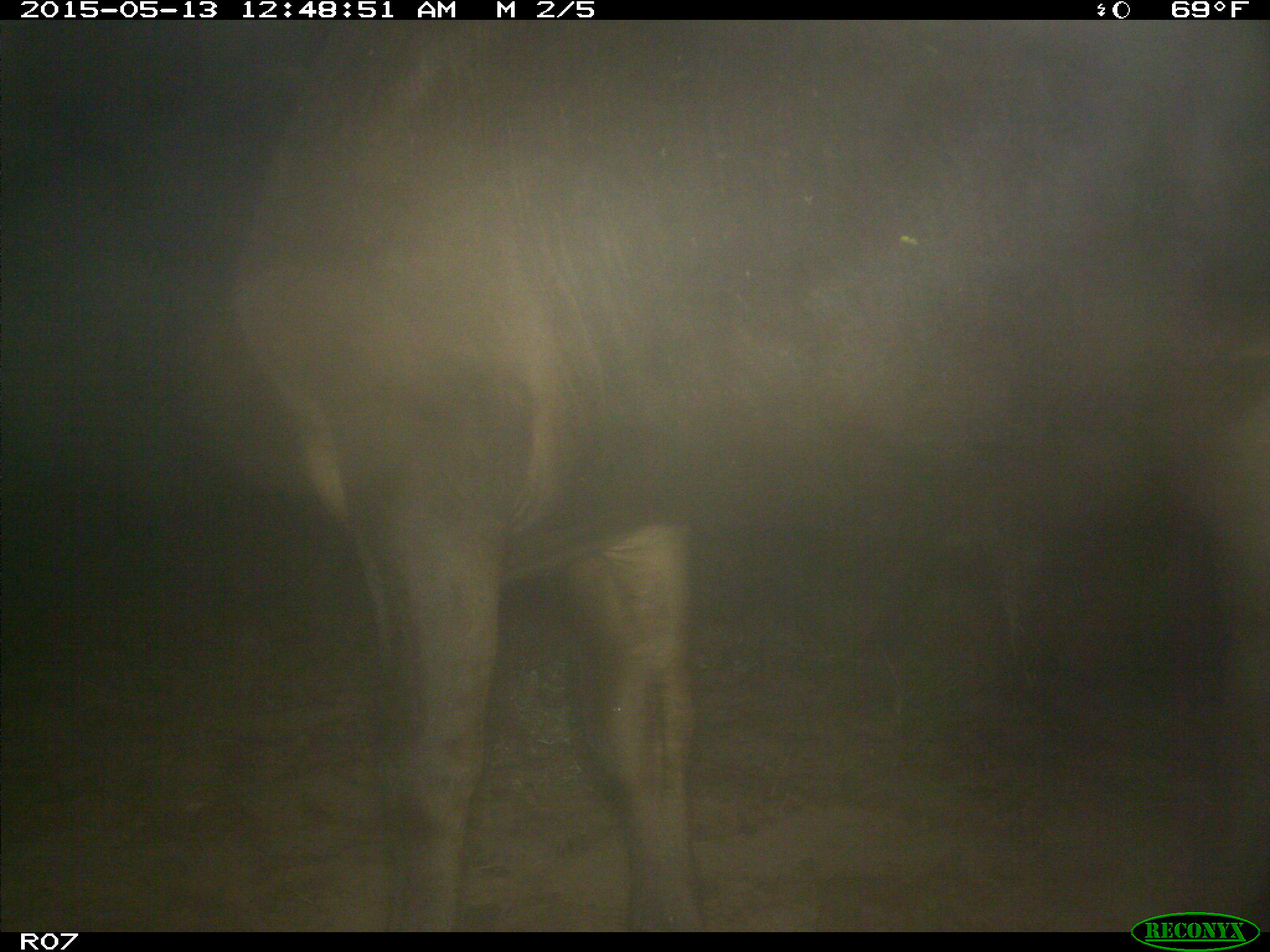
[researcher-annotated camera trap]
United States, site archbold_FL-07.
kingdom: Animalia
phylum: Chordata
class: Mammalia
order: Artiodactyla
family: Bovidae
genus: Bos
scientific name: Bos taurus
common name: domestic cow